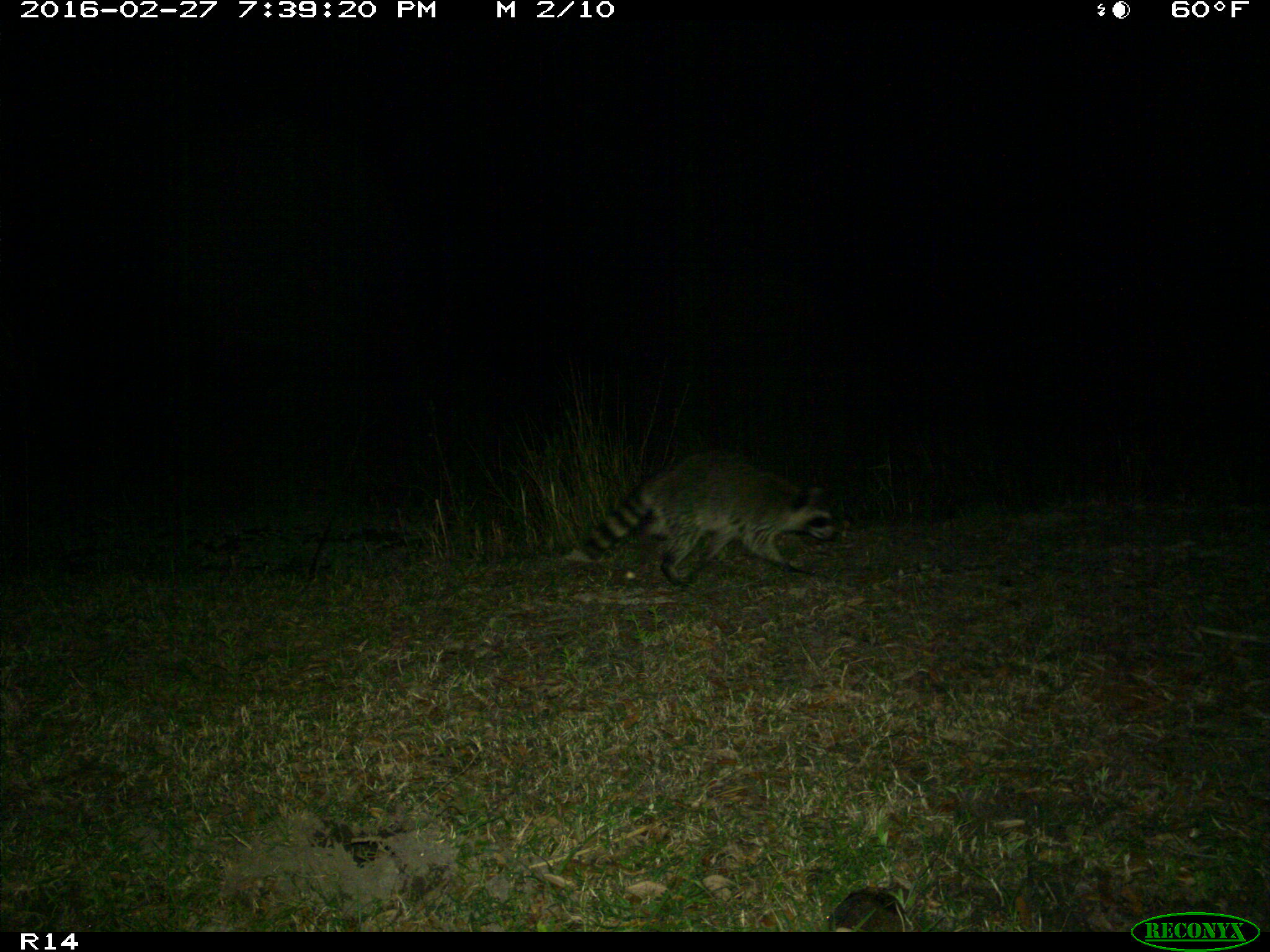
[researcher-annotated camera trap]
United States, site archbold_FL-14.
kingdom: Animalia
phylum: Chordata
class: Mammalia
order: Carnivora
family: Procyonidae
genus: Procyon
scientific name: Procyon lotor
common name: common raccoon